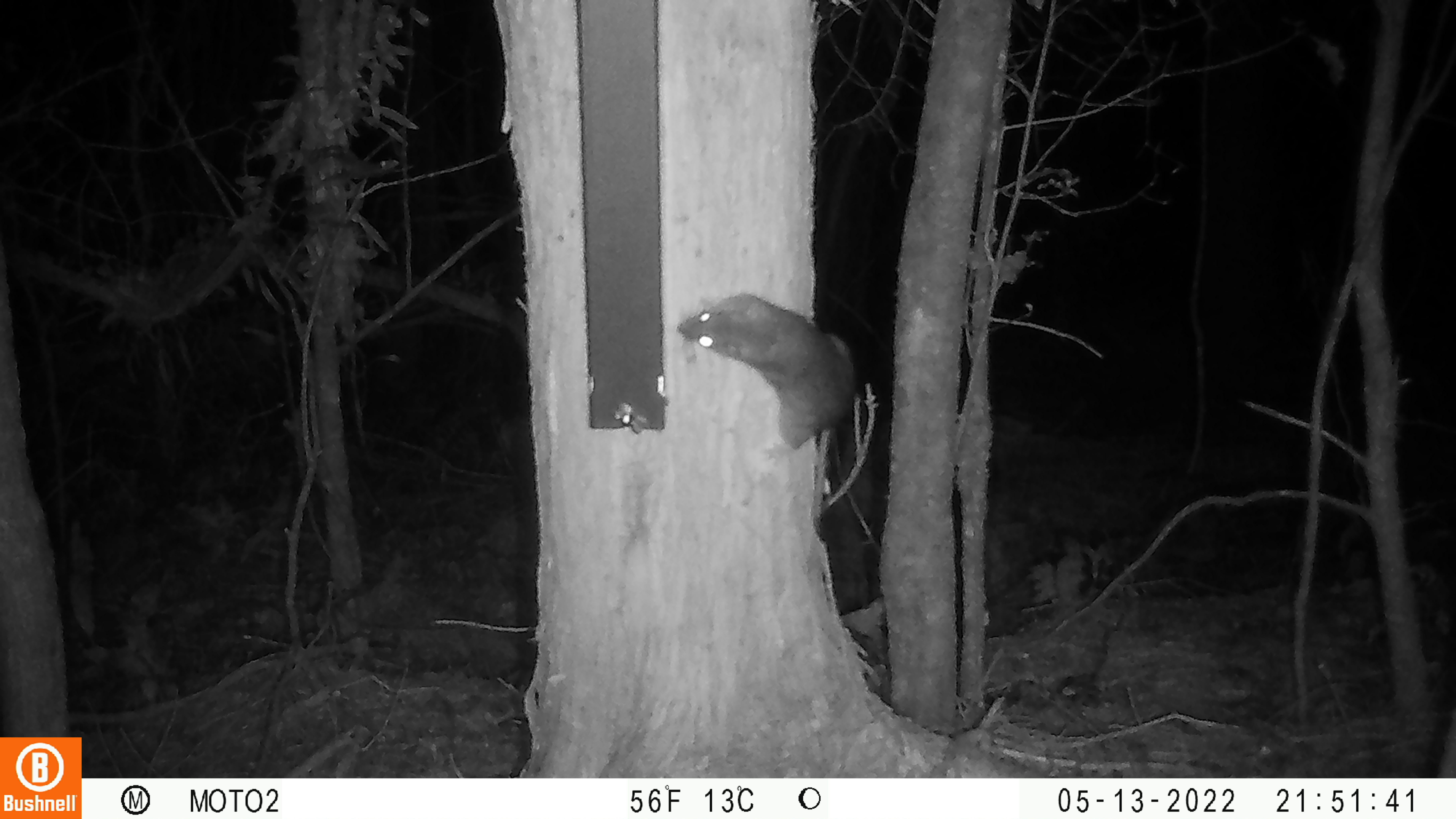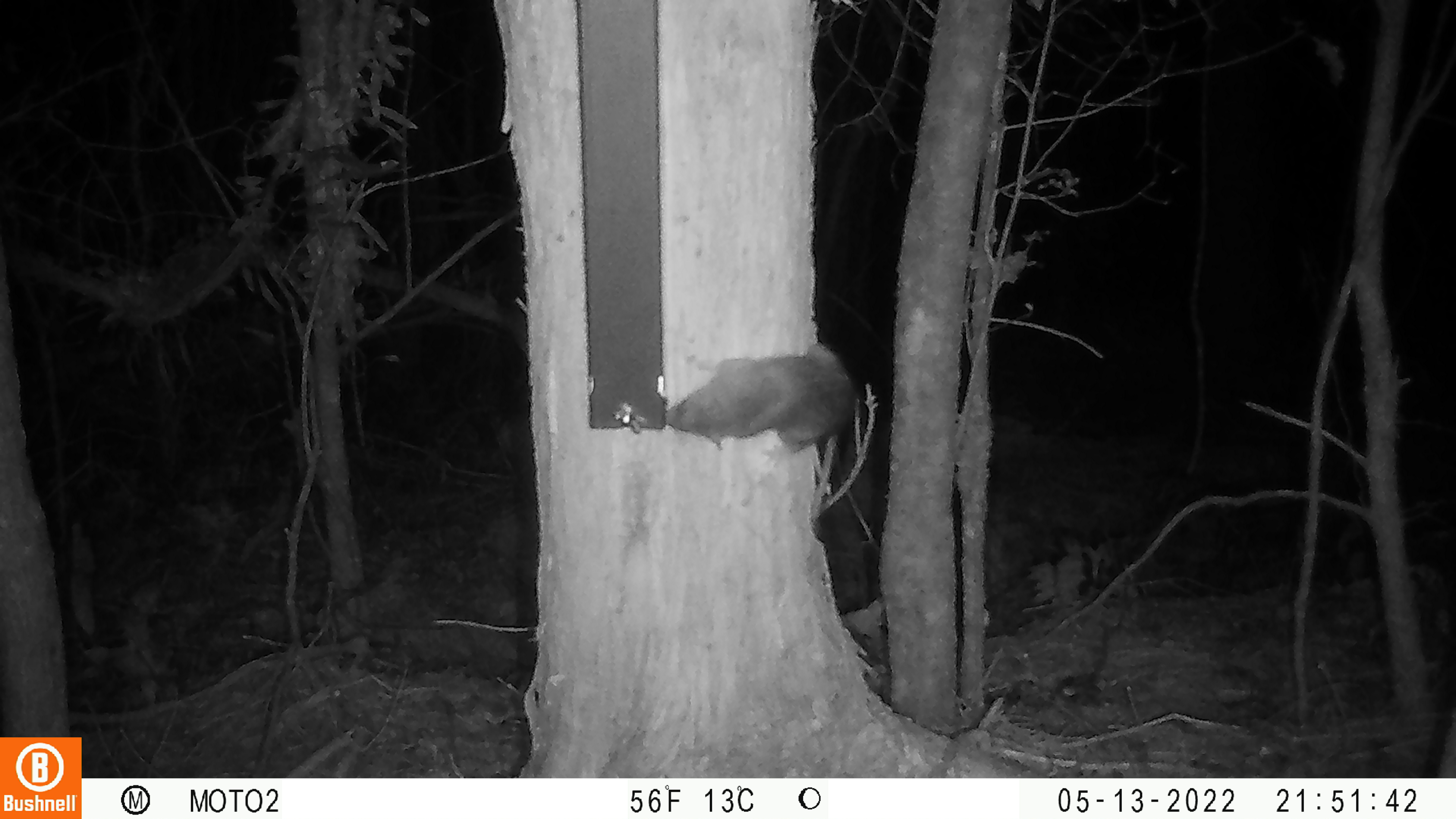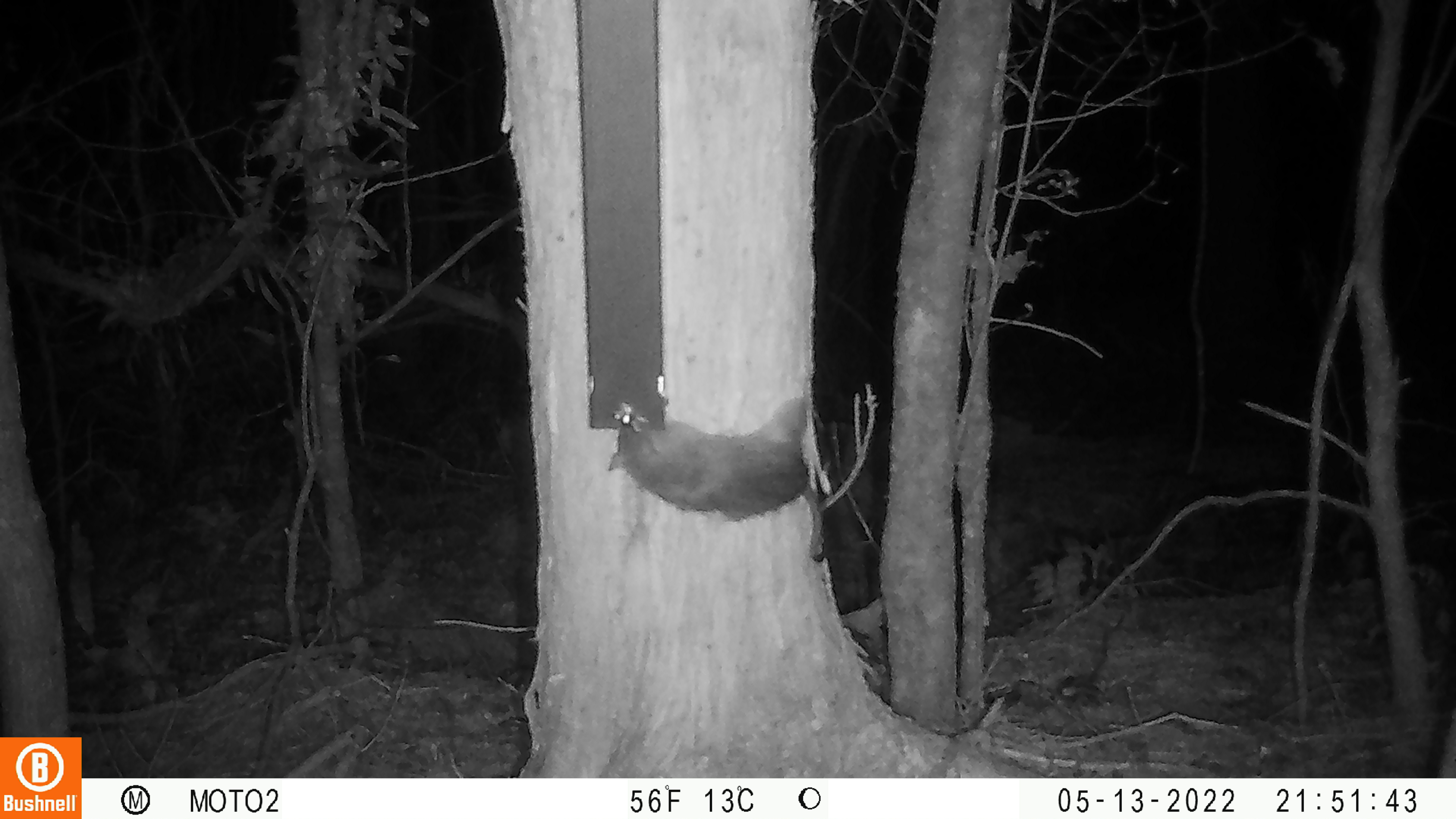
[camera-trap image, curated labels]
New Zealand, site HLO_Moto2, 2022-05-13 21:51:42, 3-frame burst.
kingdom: Animalia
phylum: Chordata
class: Mammalia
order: Rodentia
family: Muridae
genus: Rattus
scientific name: Rattus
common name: rat